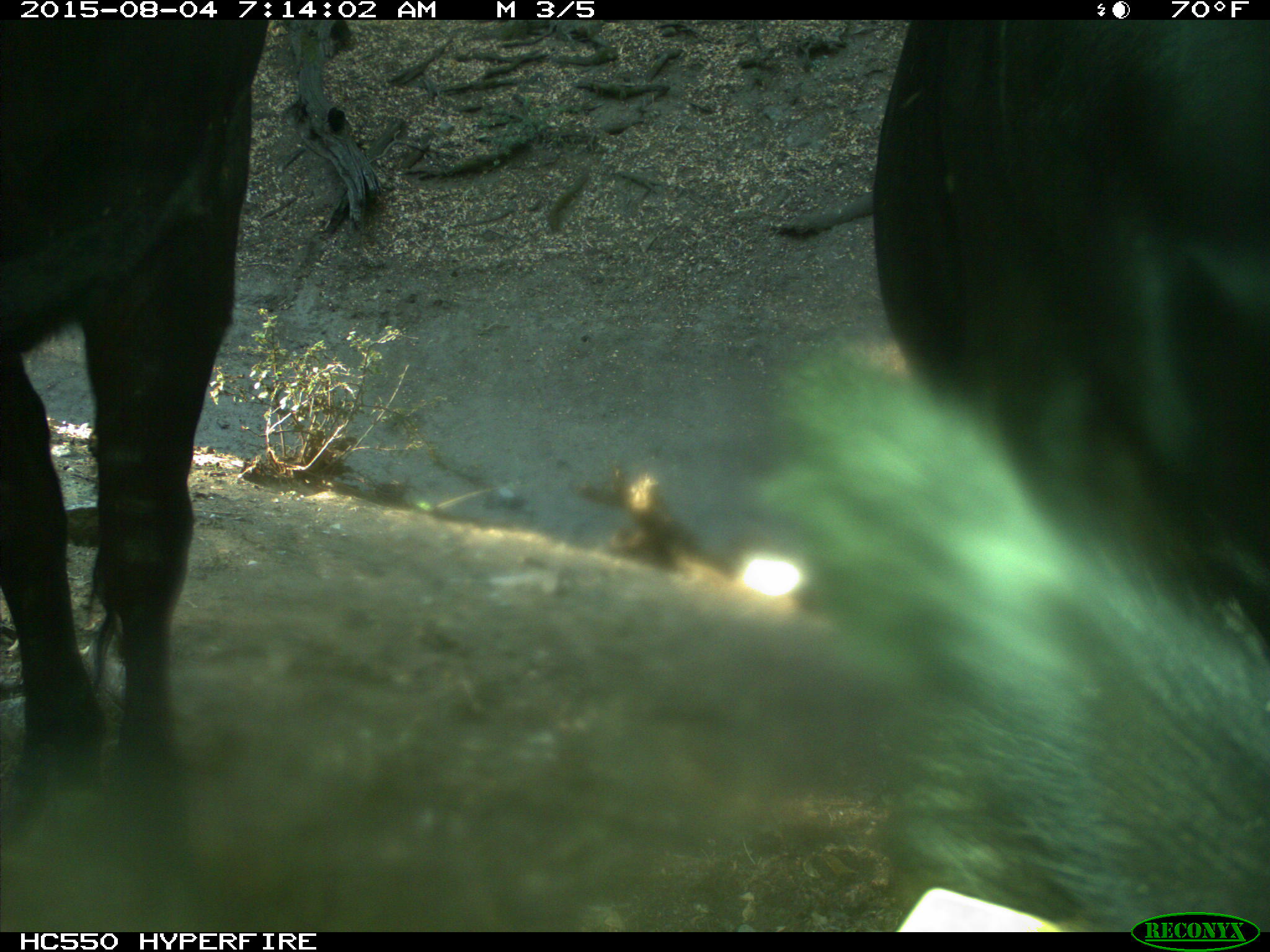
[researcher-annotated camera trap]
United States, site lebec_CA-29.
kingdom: Animalia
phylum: Chordata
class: Mammalia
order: Artiodactyla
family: Bovidae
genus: Bos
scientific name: Bos taurus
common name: domestic cow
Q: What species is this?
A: Bos taurus (domestic cow).